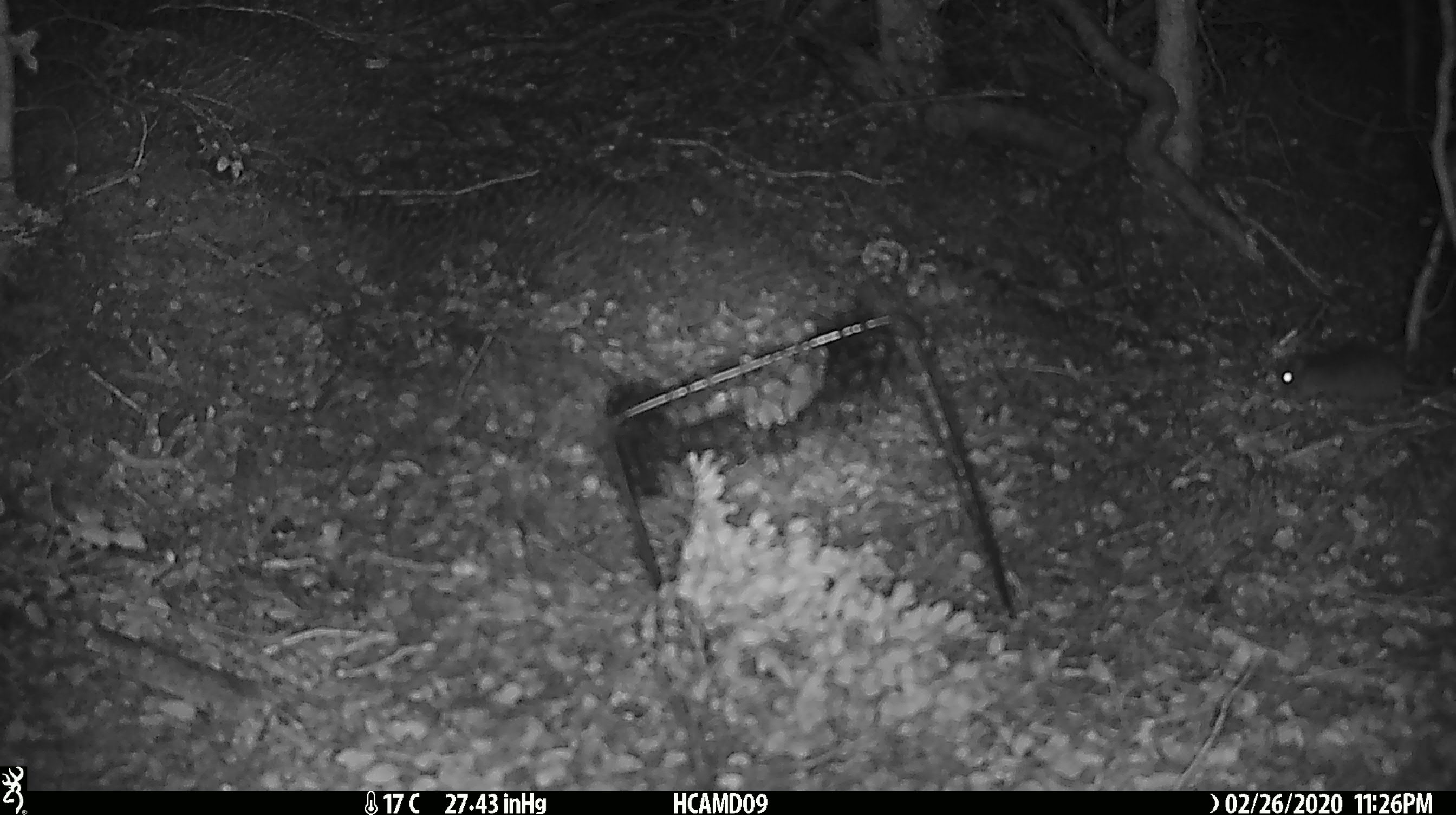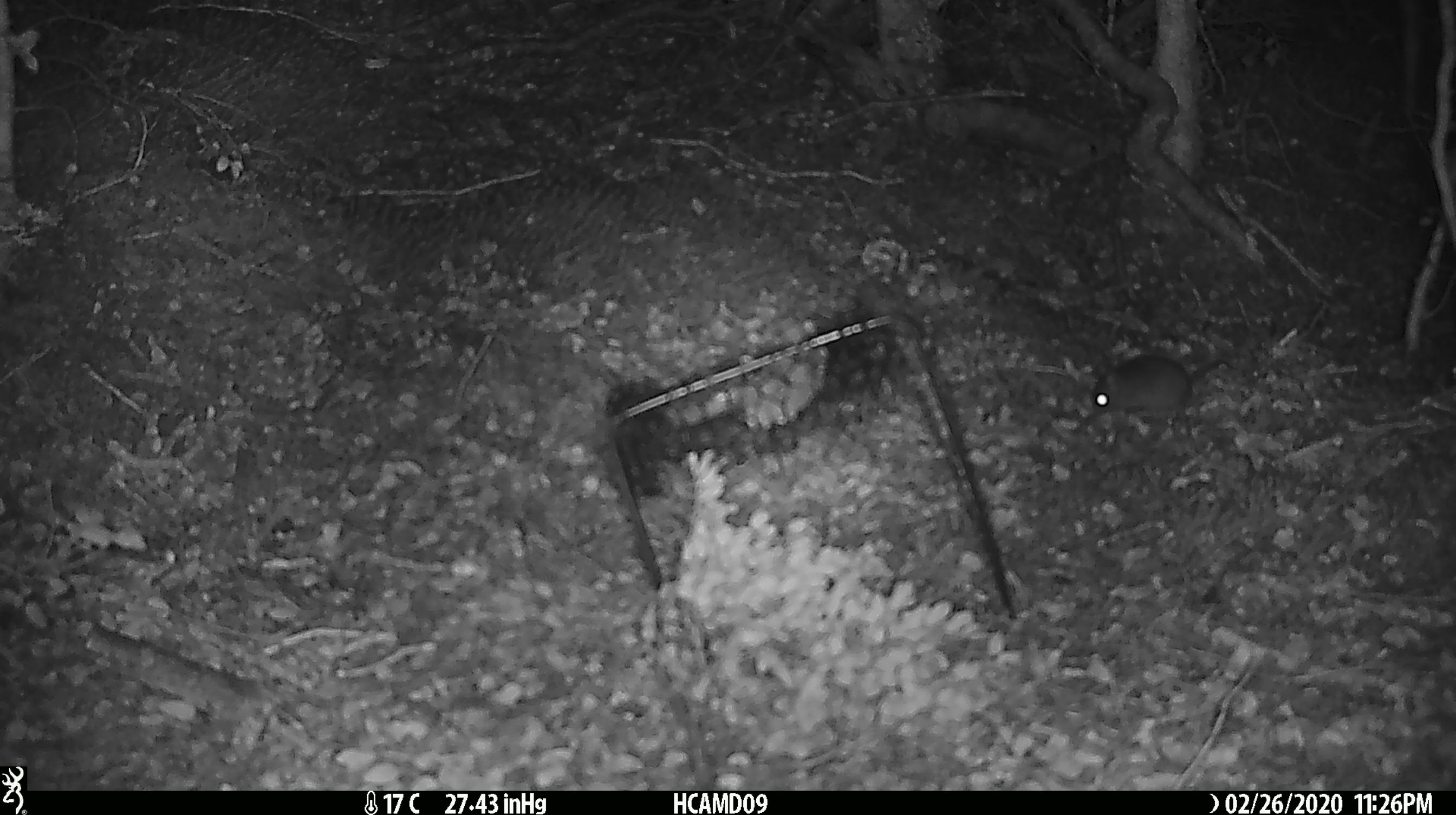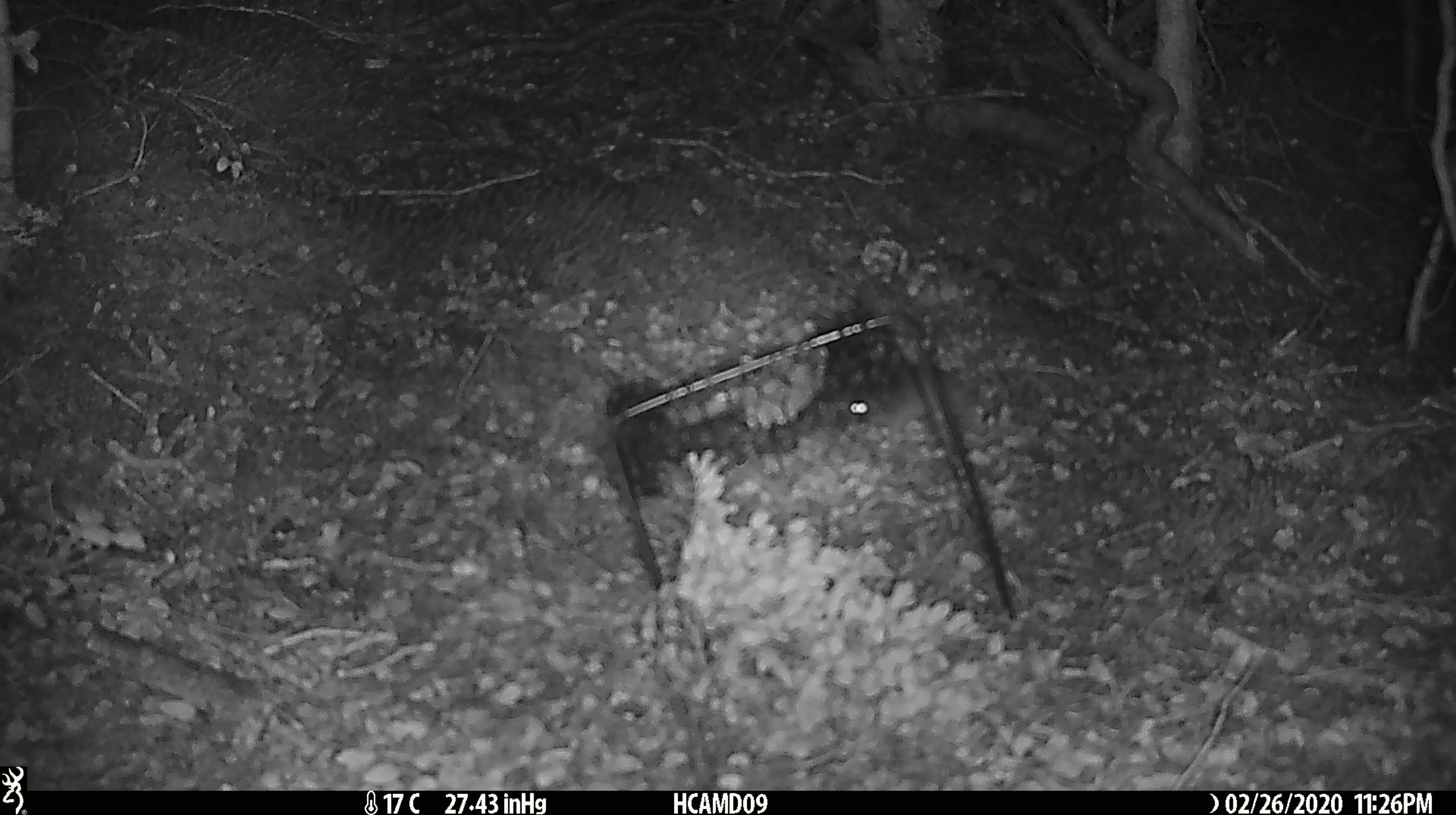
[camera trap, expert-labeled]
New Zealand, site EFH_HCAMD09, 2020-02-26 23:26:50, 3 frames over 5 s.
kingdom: Animalia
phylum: Chordata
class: Mammalia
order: Rodentia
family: Muridae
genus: Mus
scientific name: Mus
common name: mouse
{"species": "mouse (Mus)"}